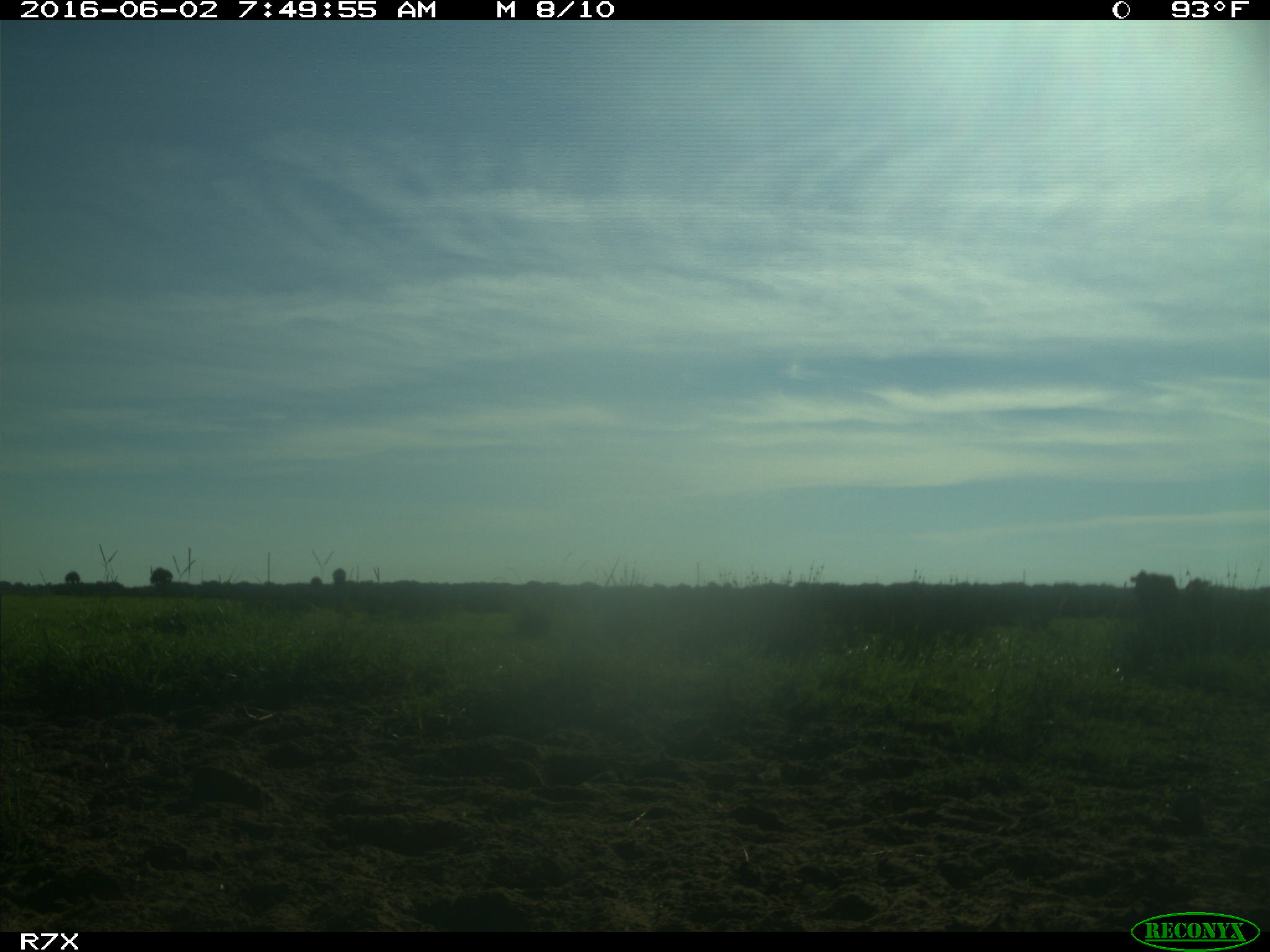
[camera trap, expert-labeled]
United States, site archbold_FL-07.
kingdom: Animalia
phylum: Chordata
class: Mammalia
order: Artiodactyla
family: Bovidae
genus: Bos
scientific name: Bos taurus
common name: domestic cow